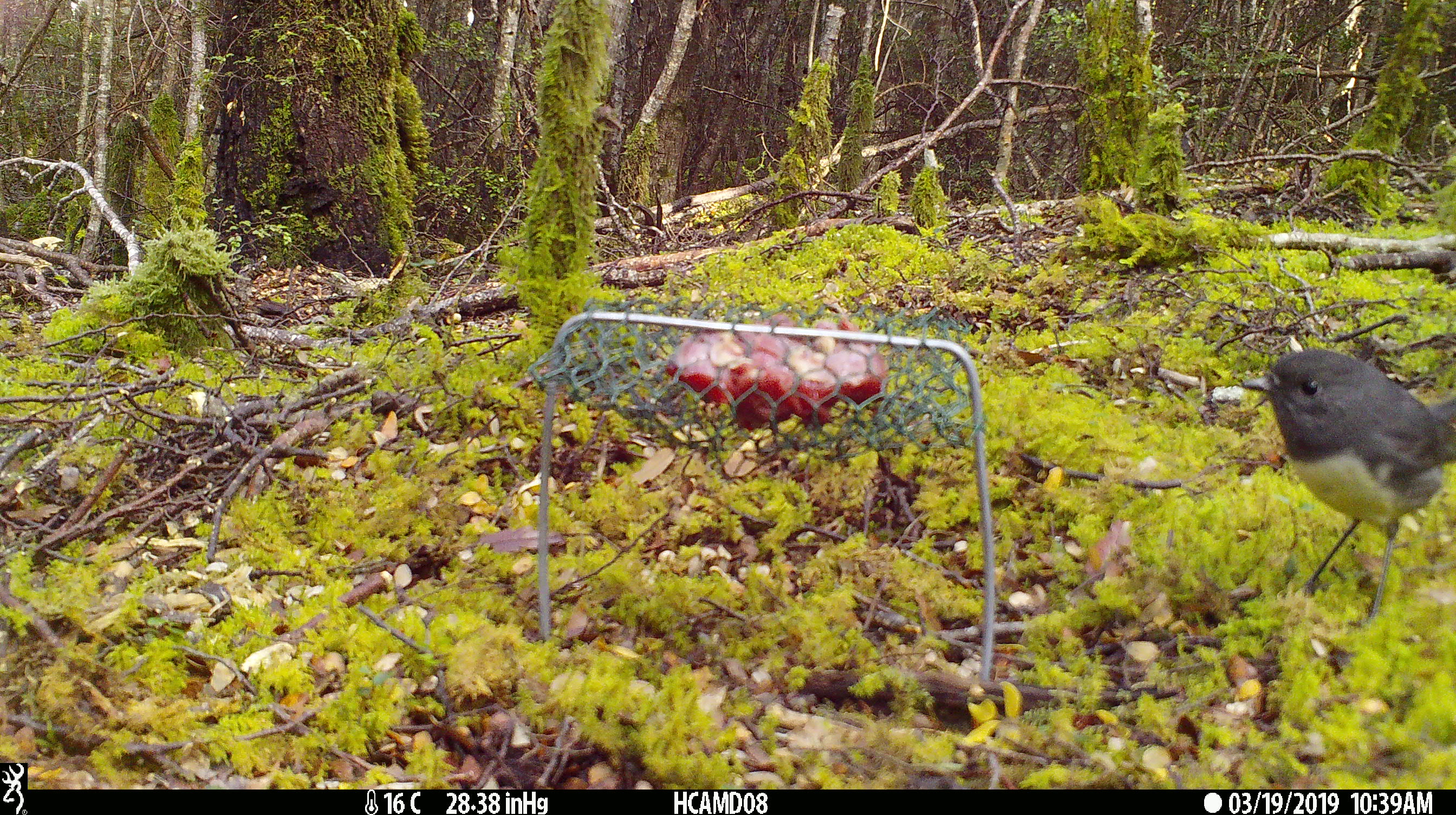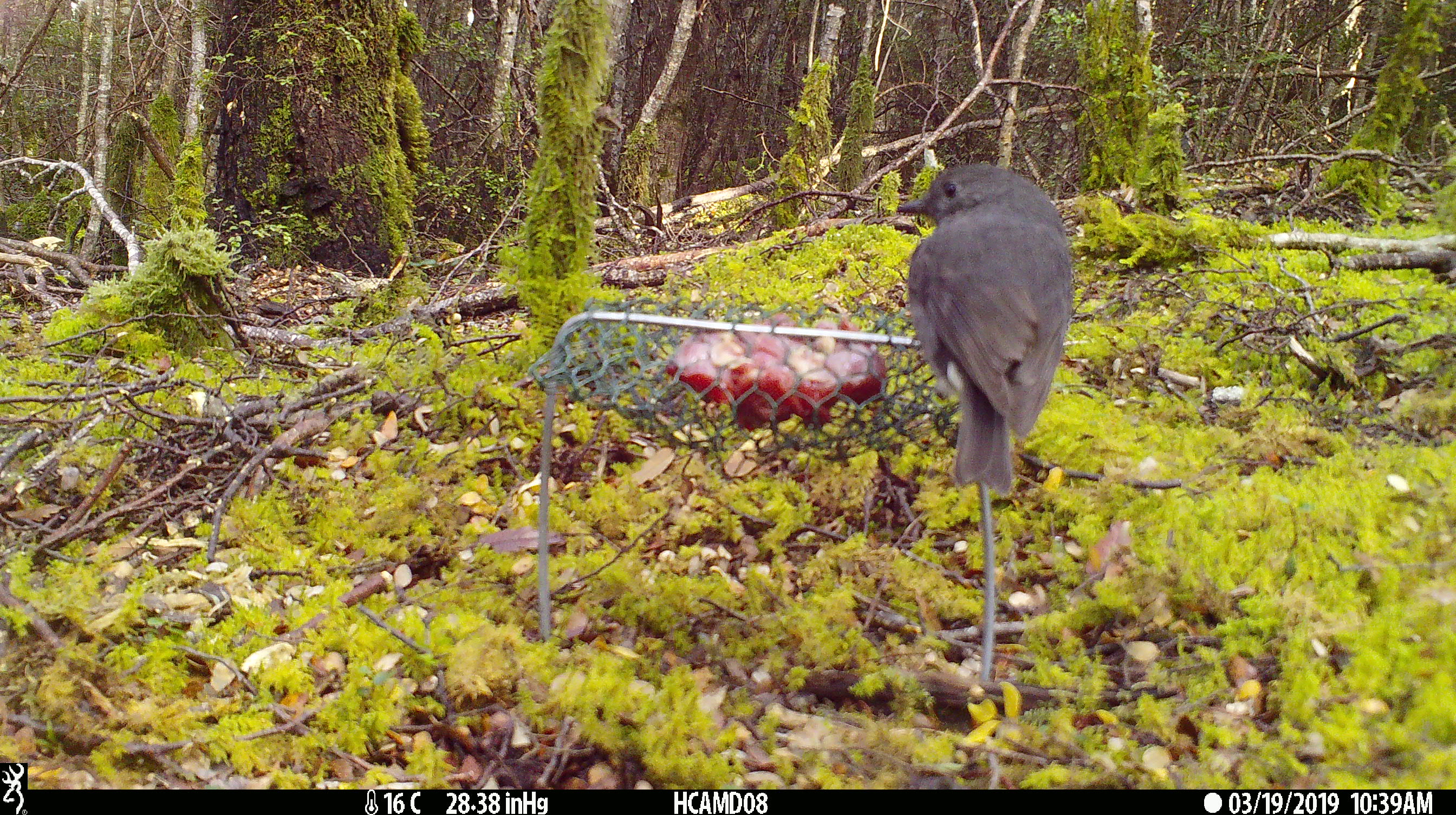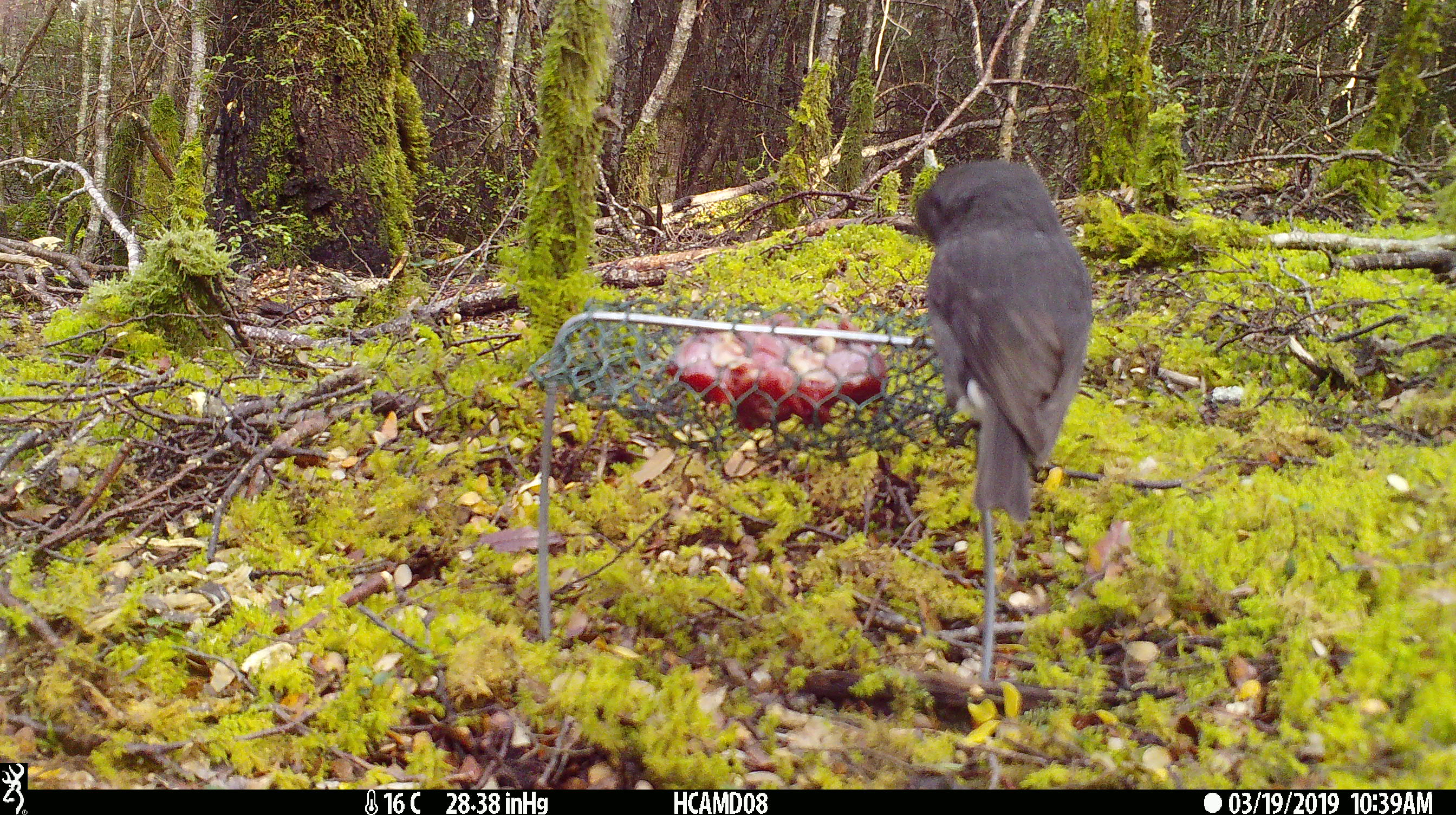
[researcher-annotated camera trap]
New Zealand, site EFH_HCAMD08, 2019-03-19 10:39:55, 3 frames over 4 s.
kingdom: Animalia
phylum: Chordata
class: Aves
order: Passeriformes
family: Petroicidae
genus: Petroica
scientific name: Petroica australis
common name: new zealand robin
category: robin